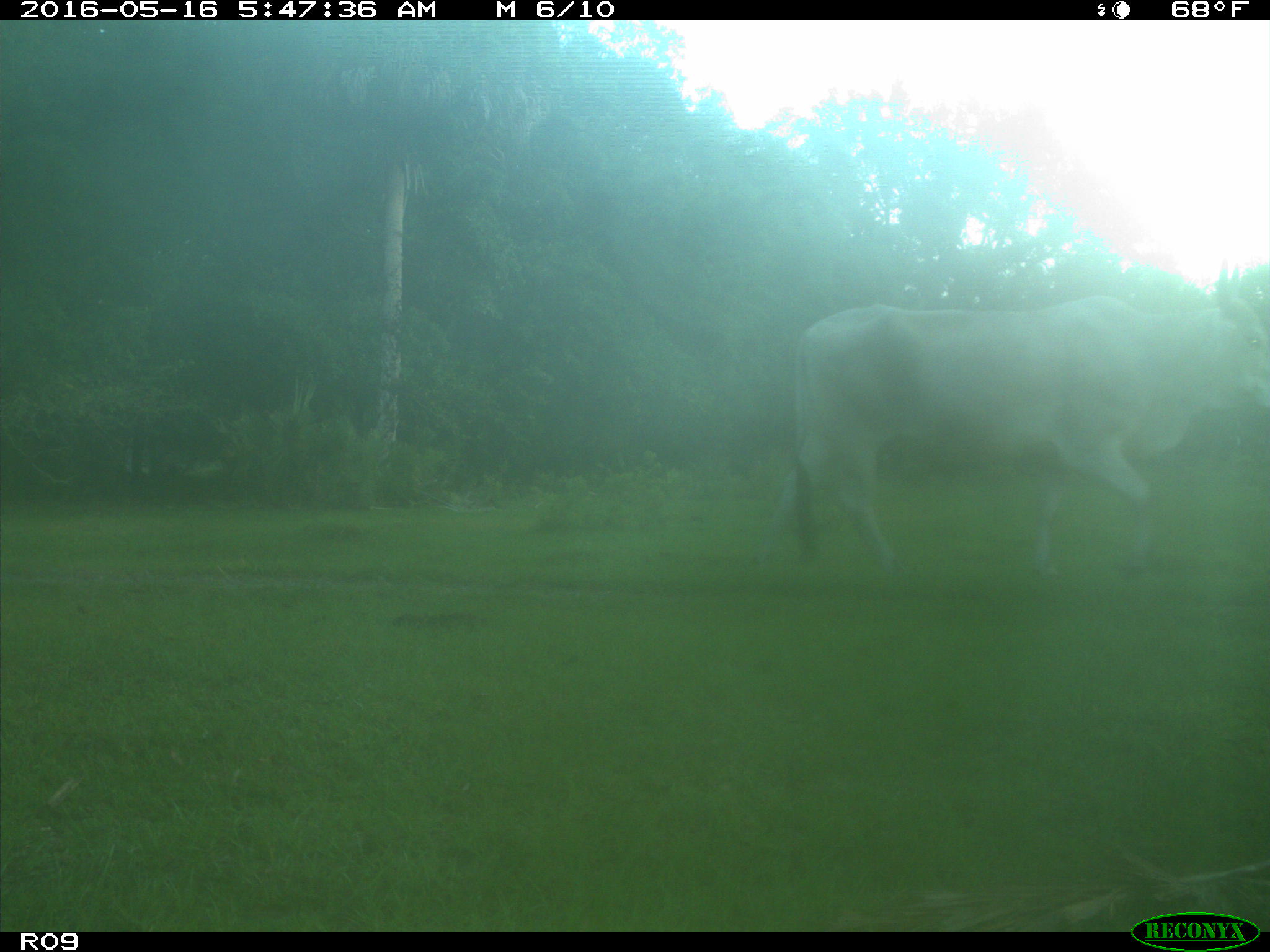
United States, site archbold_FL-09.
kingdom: Animalia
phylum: Chordata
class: Mammalia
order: Artiodactyla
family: Bovidae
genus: Bos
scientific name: Bos taurus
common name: domestic cow